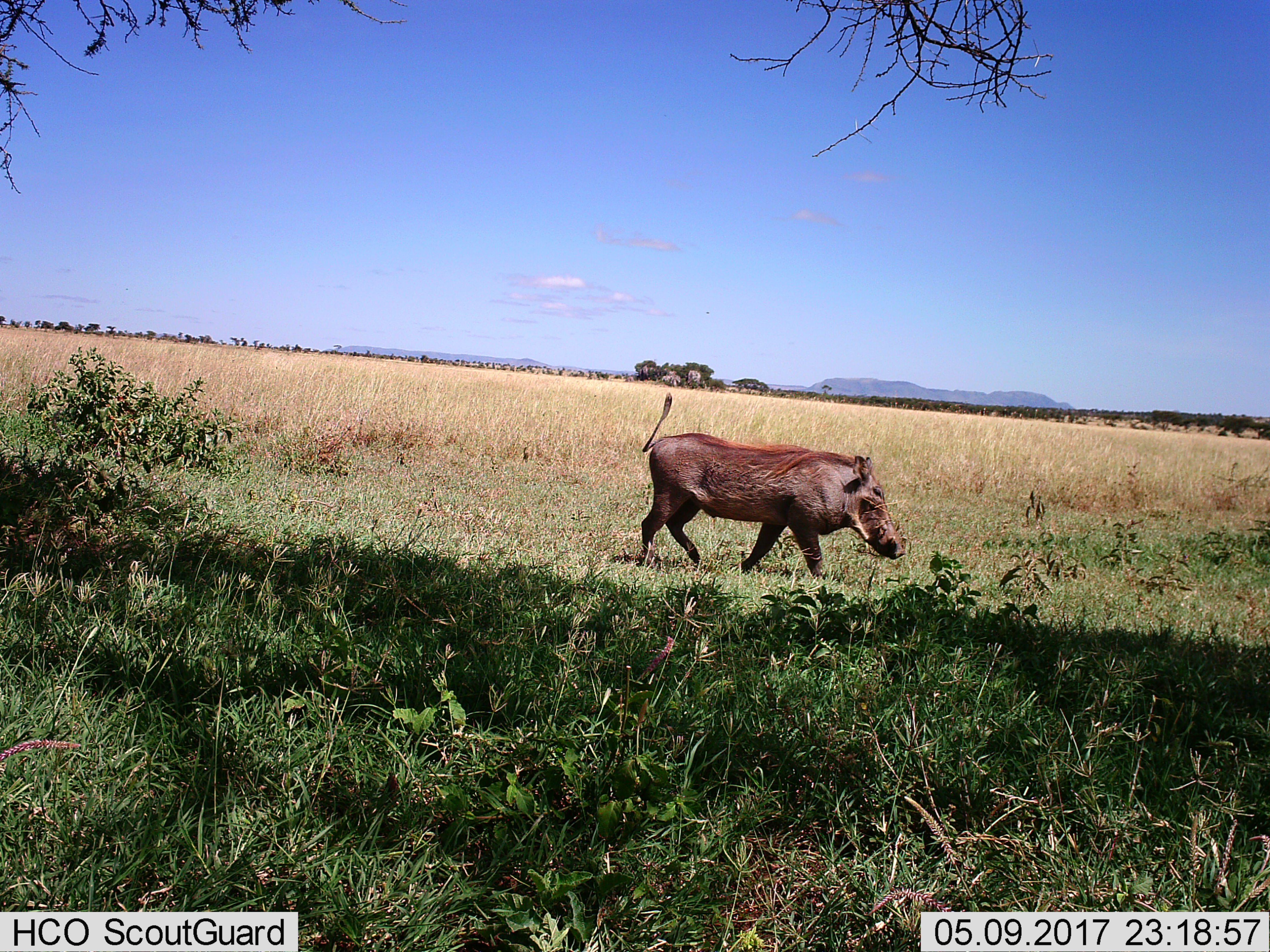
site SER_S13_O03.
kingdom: Animalia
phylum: Chordata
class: Mammalia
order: Artiodactyla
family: Suidae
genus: Phacochoerus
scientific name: Phacochoerus africanus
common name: warthog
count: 1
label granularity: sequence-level